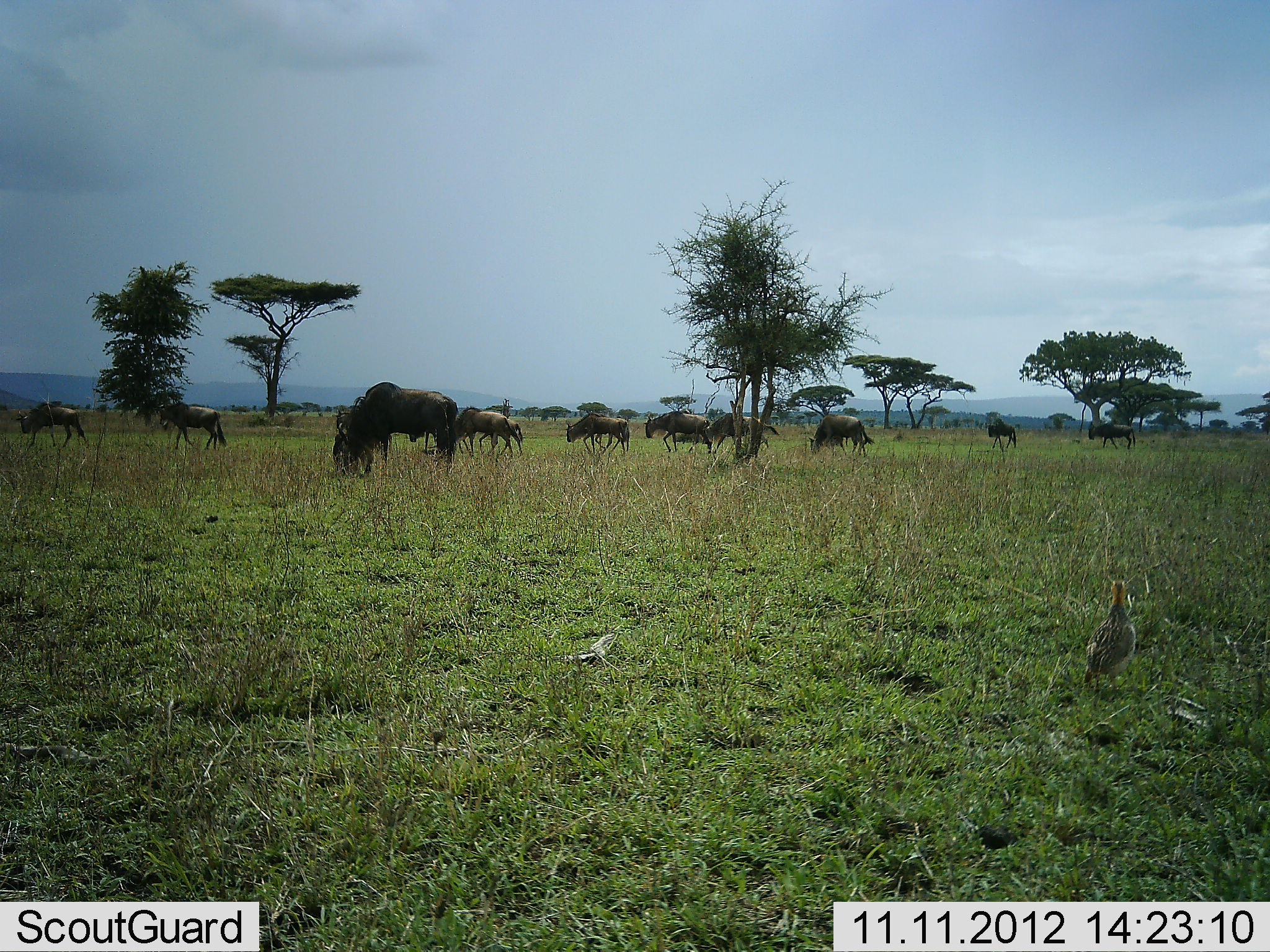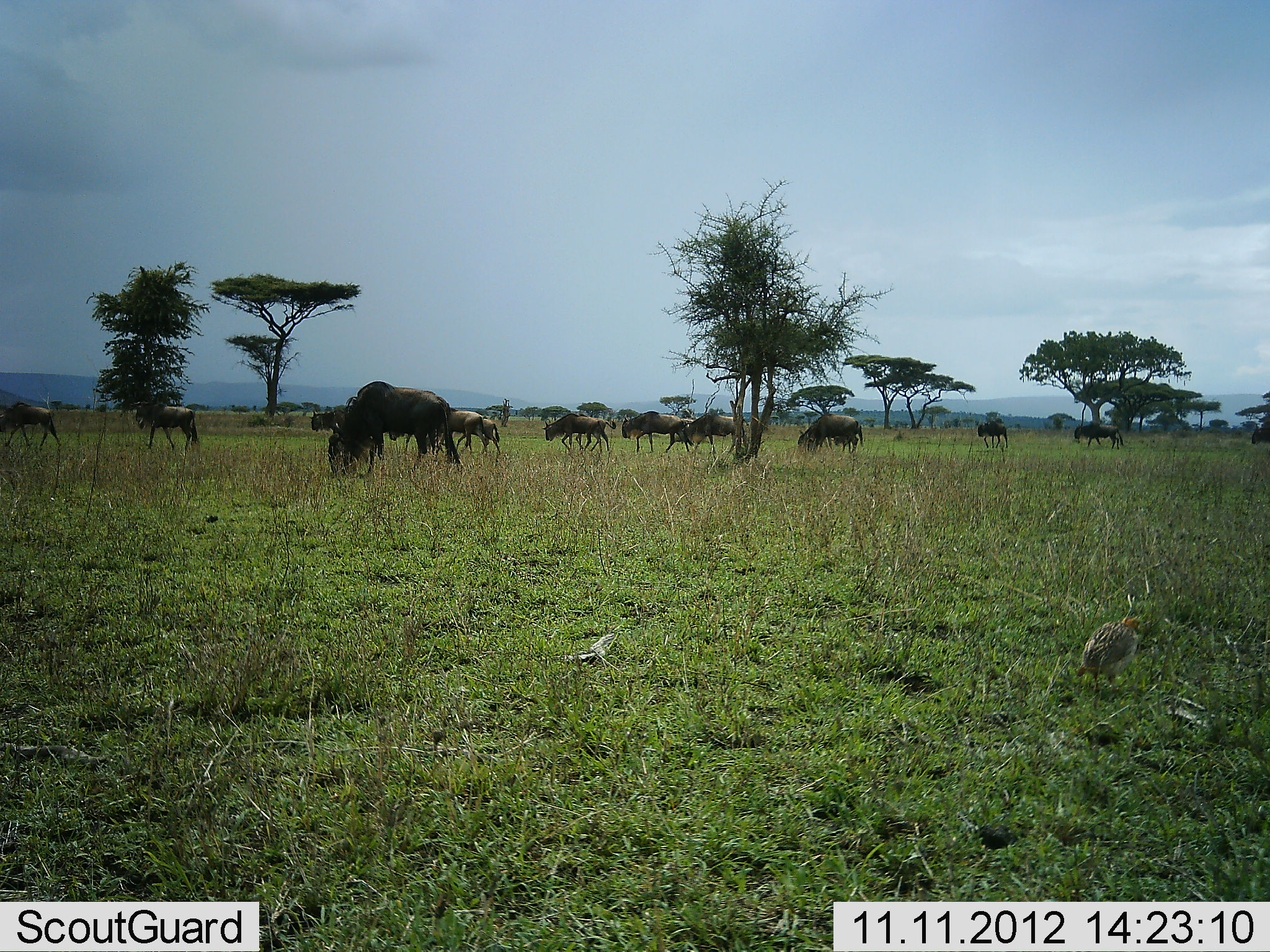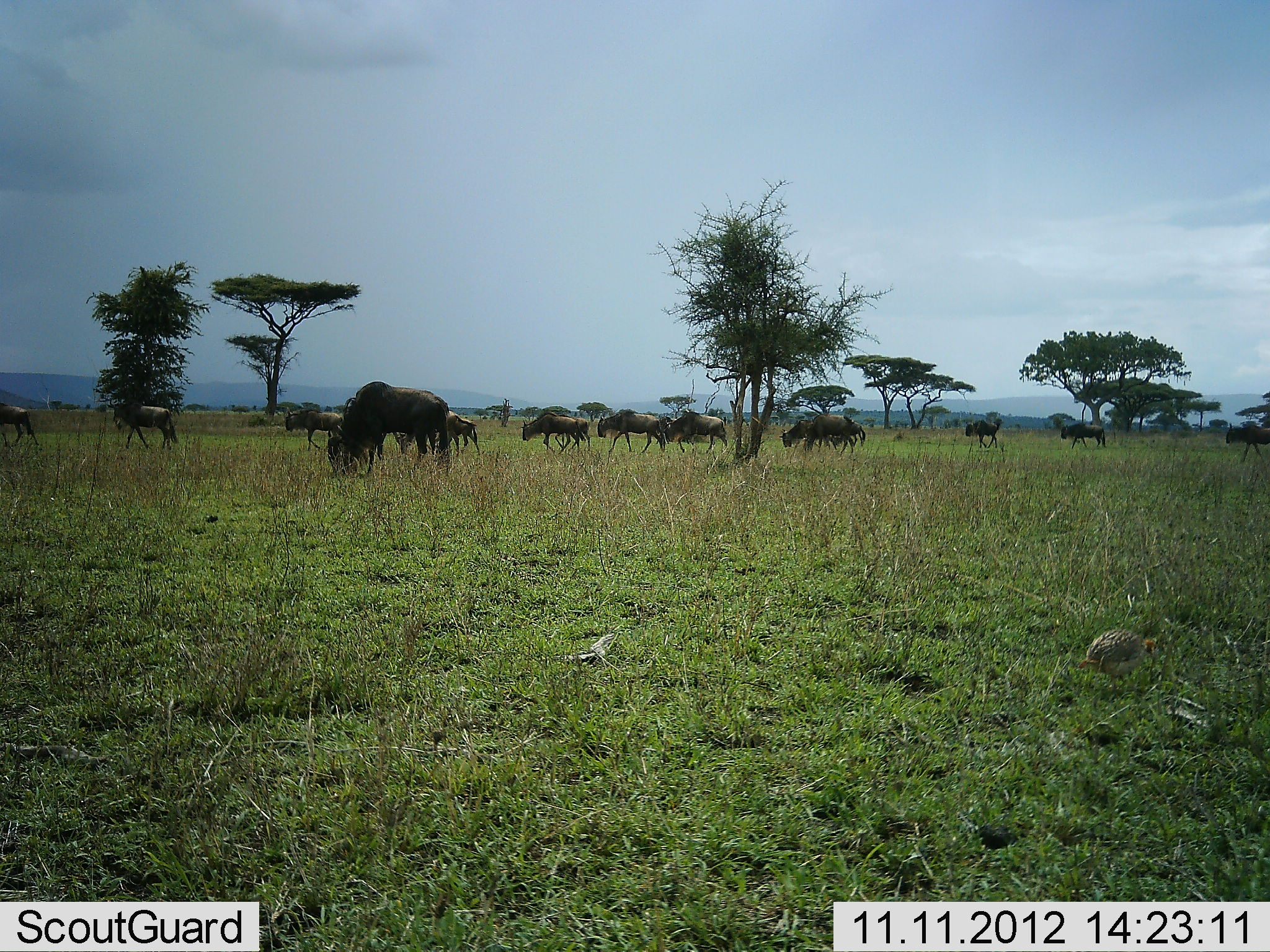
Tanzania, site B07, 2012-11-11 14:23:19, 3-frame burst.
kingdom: Animalia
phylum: Chordata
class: Aves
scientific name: Aves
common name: bird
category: otherbird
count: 1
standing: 50%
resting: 0%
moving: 20%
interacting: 0%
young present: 0%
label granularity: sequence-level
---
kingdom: Animalia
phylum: Chordata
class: Mammalia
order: Artiodactyla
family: Bovidae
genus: Connochaetes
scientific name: Connochaetes taurinus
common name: blue wildebeest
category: wildebeest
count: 11-50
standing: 0%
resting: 0%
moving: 73%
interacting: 0%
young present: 0%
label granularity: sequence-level